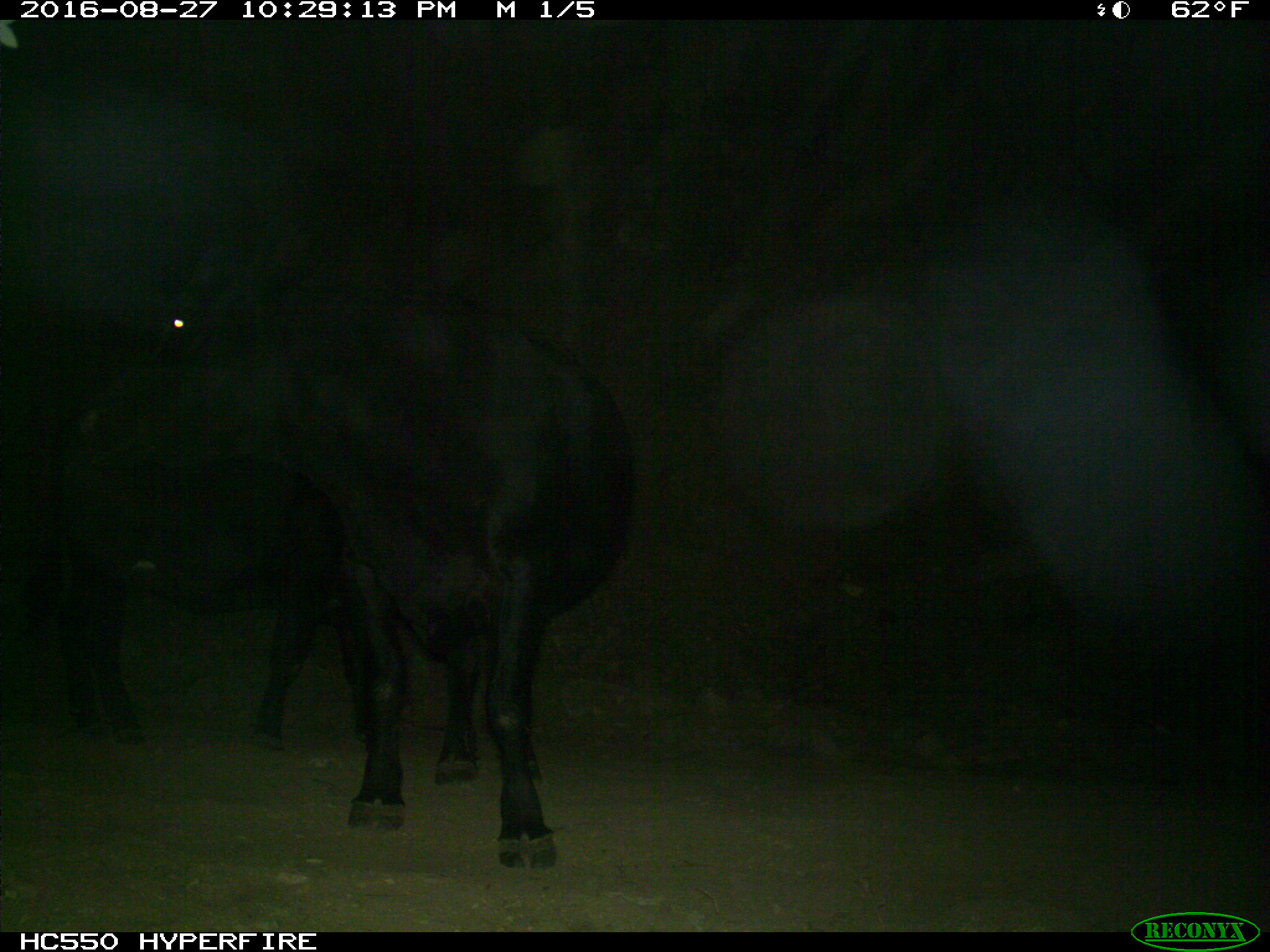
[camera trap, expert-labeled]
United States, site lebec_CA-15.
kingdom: Animalia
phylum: Chordata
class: Mammalia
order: Artiodactyla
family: Bovidae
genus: Bos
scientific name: Bos taurus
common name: domestic cow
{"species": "Bos taurus (domestic cow)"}